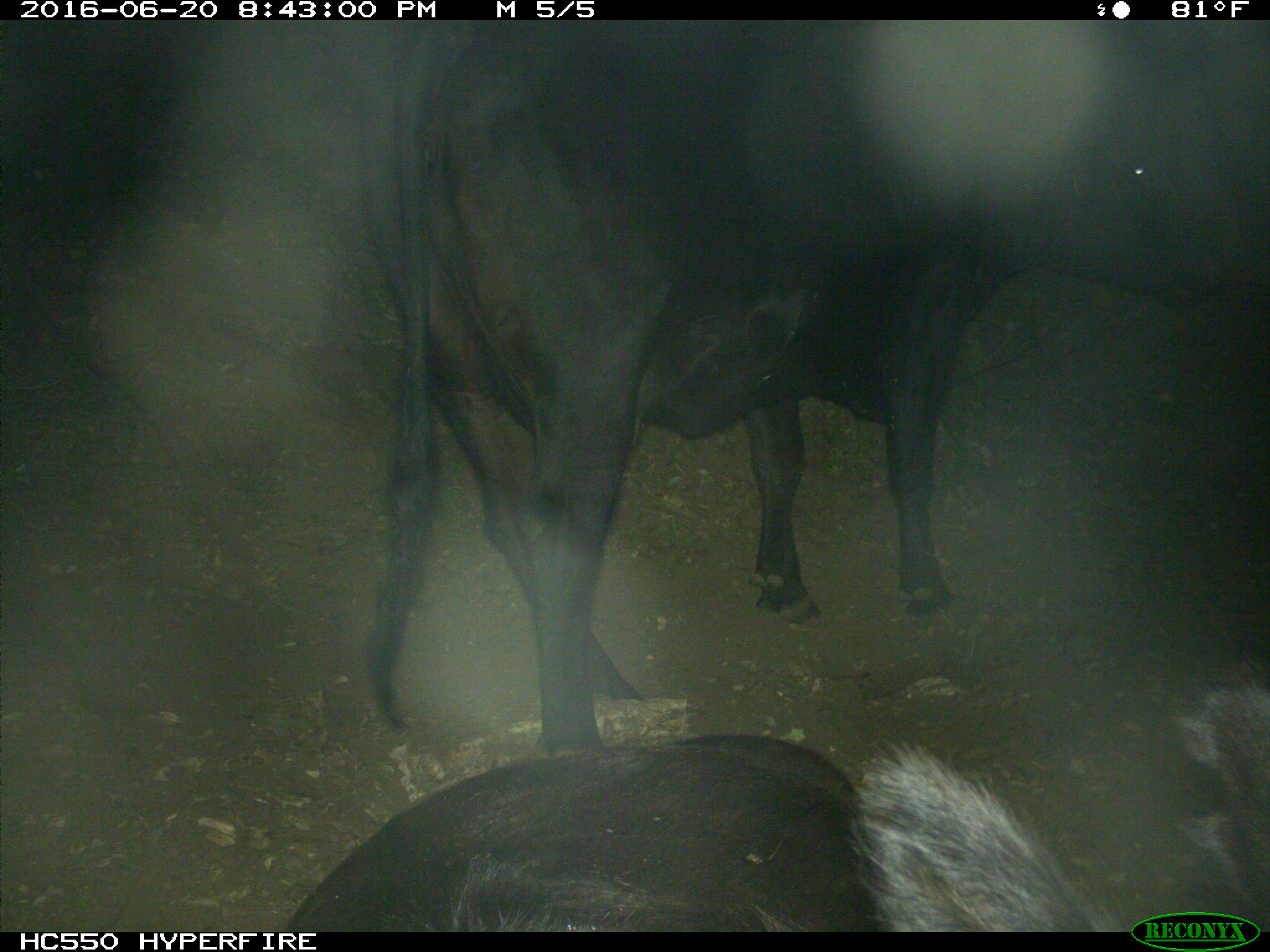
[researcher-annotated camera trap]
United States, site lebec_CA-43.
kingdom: Animalia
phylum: Chordata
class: Mammalia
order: Artiodactyla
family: Bovidae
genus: Bos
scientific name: Bos taurus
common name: domestic cow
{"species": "Bos taurus (domestic cow)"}